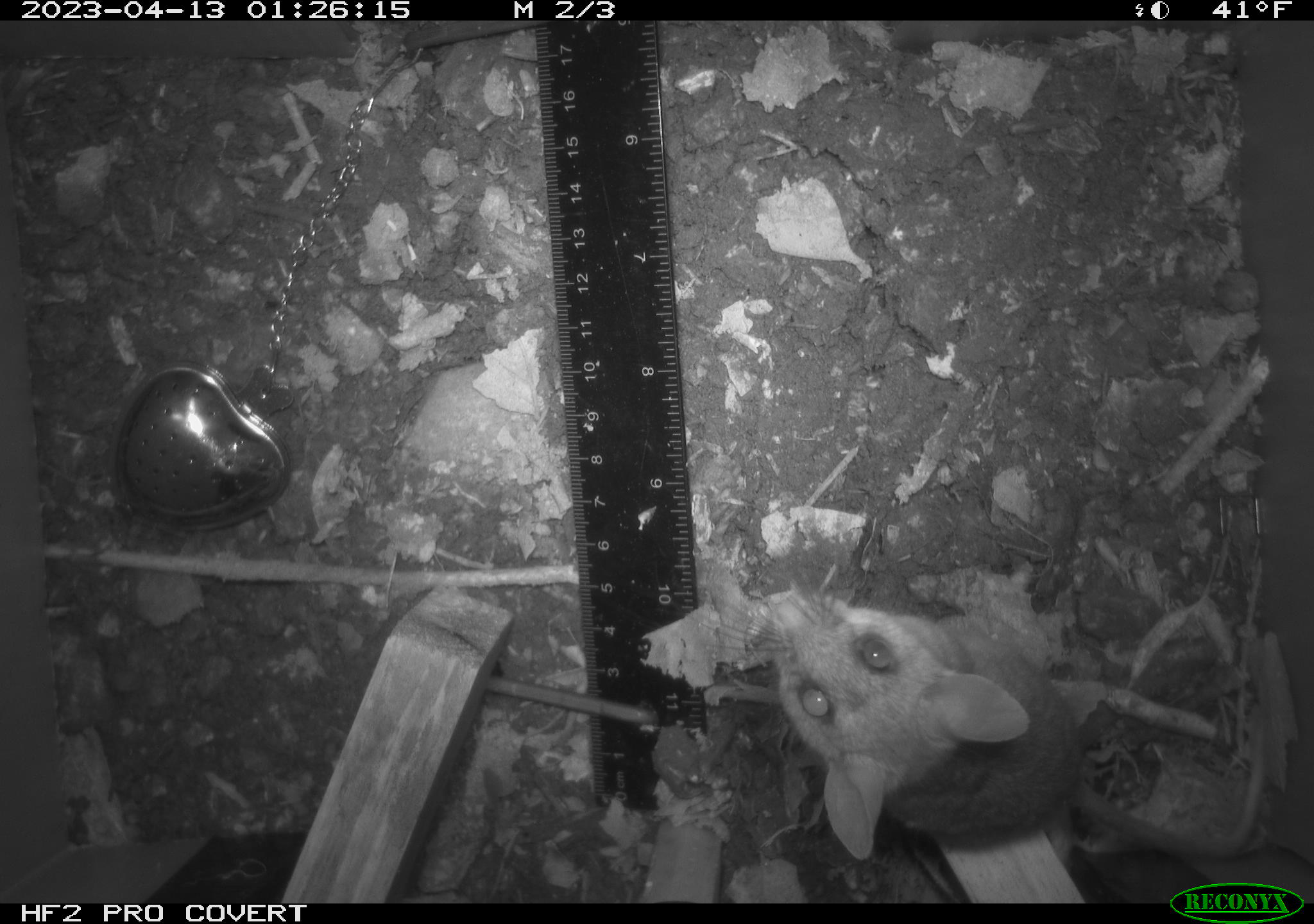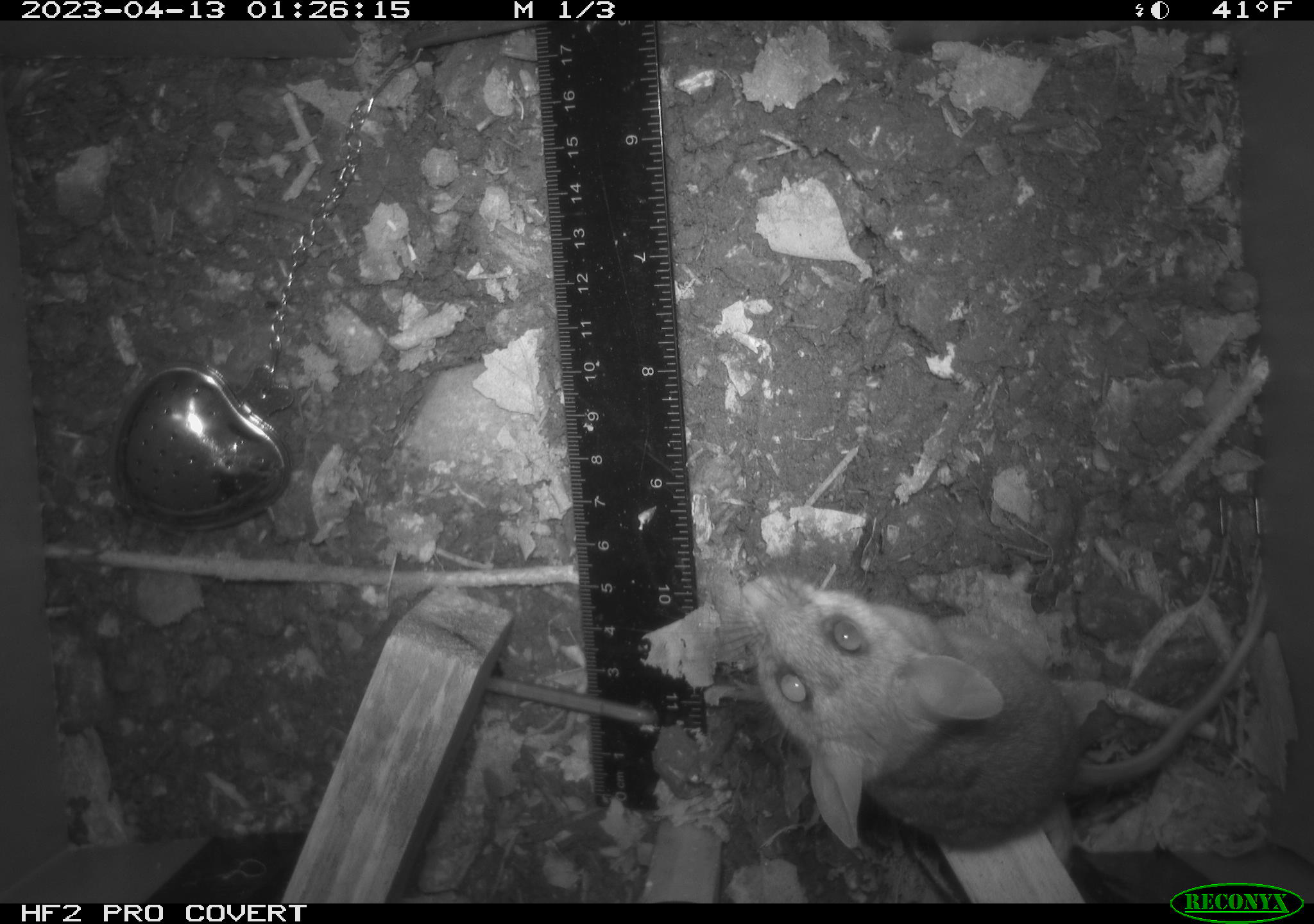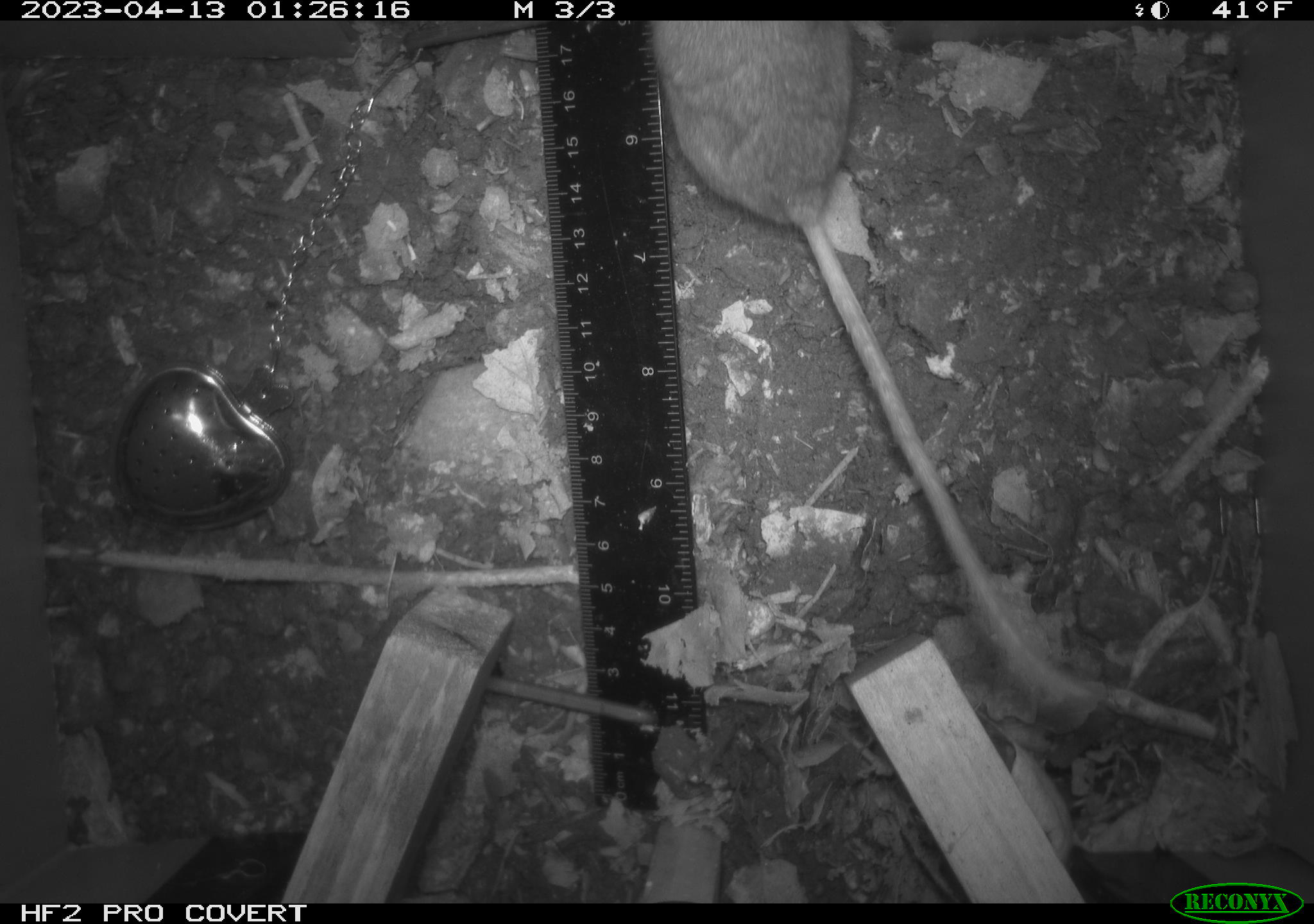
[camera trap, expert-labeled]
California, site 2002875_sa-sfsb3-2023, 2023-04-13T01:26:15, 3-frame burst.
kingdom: Animalia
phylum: Chordata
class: Mammalia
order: Rodentia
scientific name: Rodentia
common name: mouse species